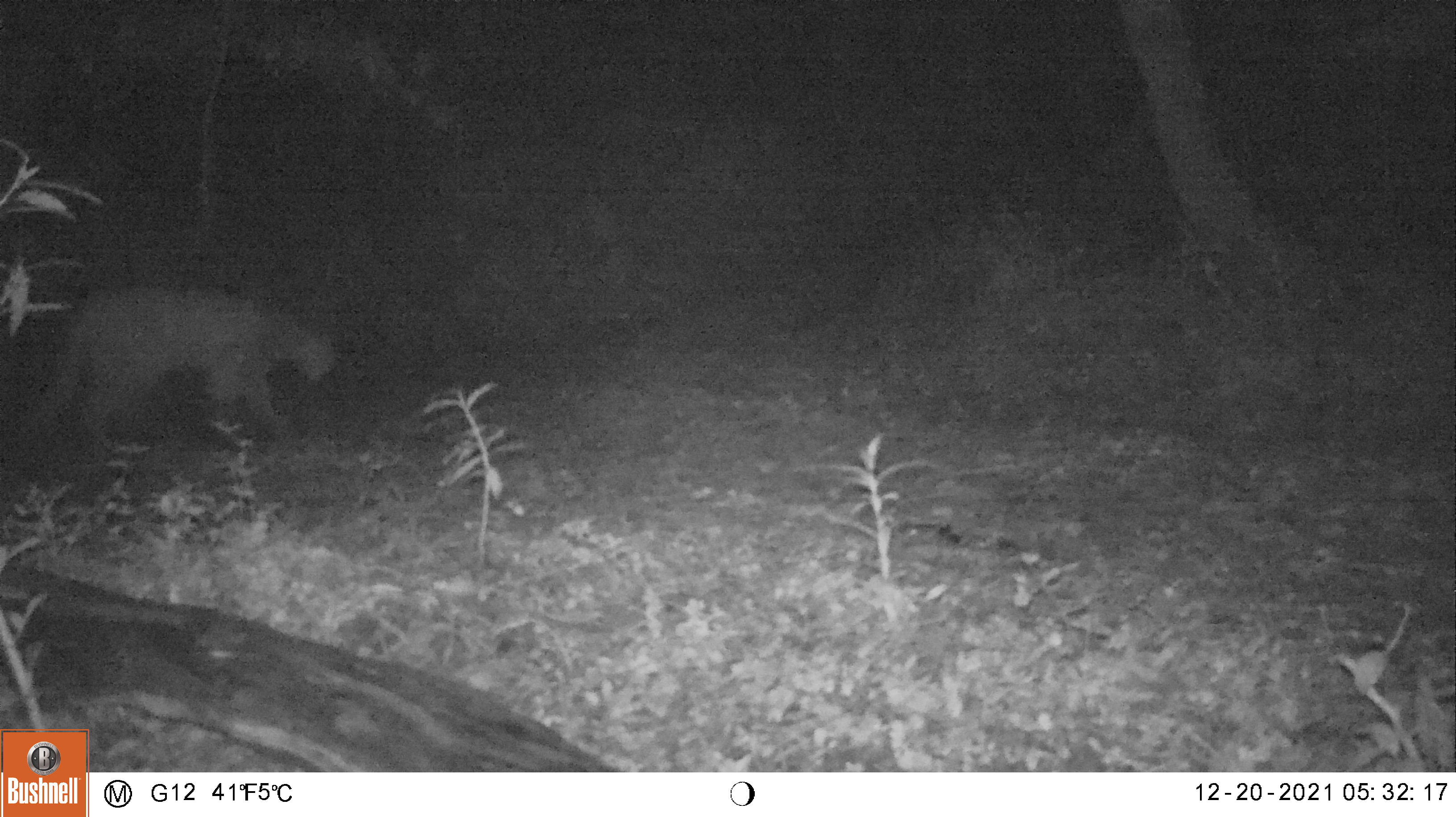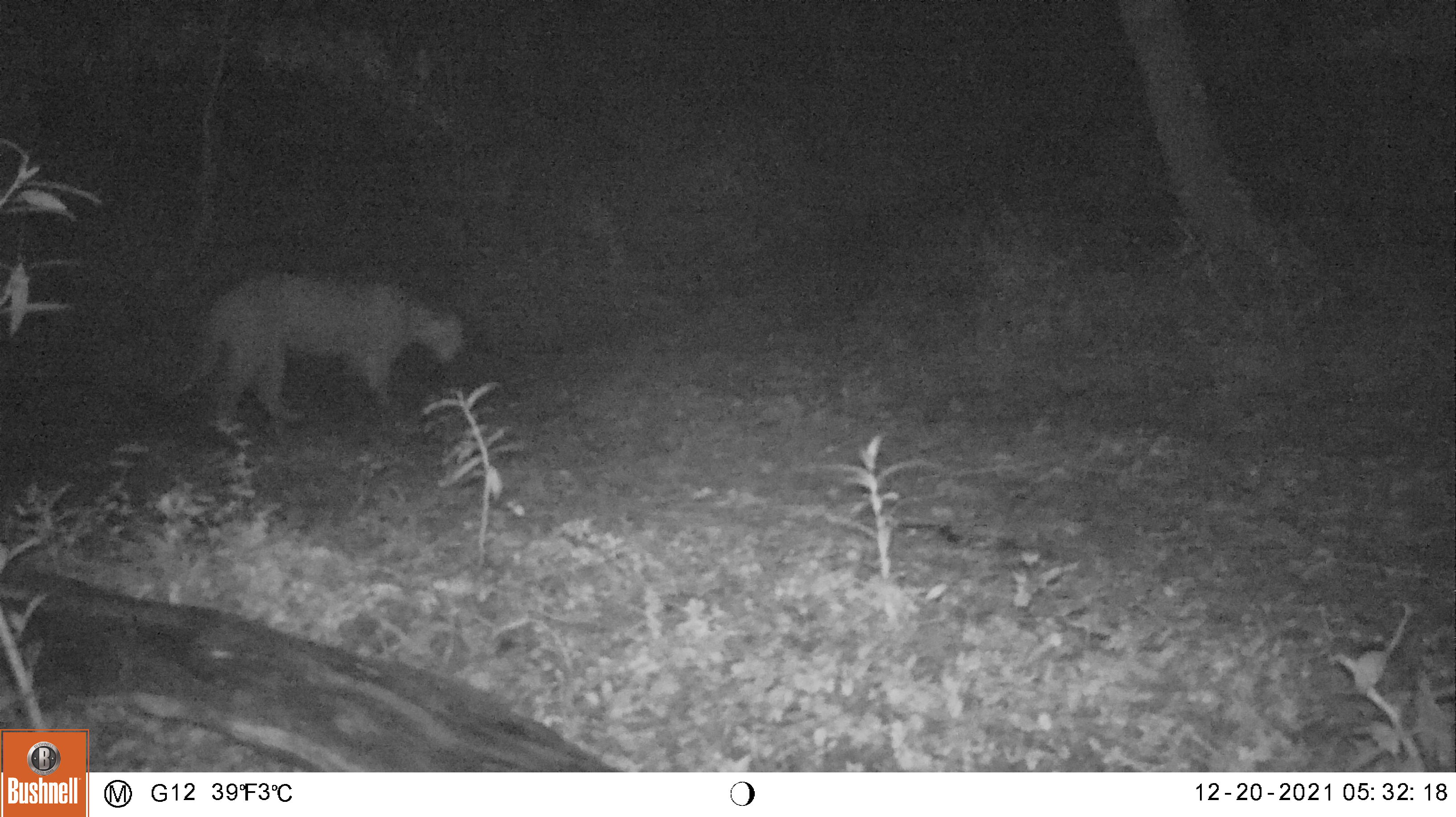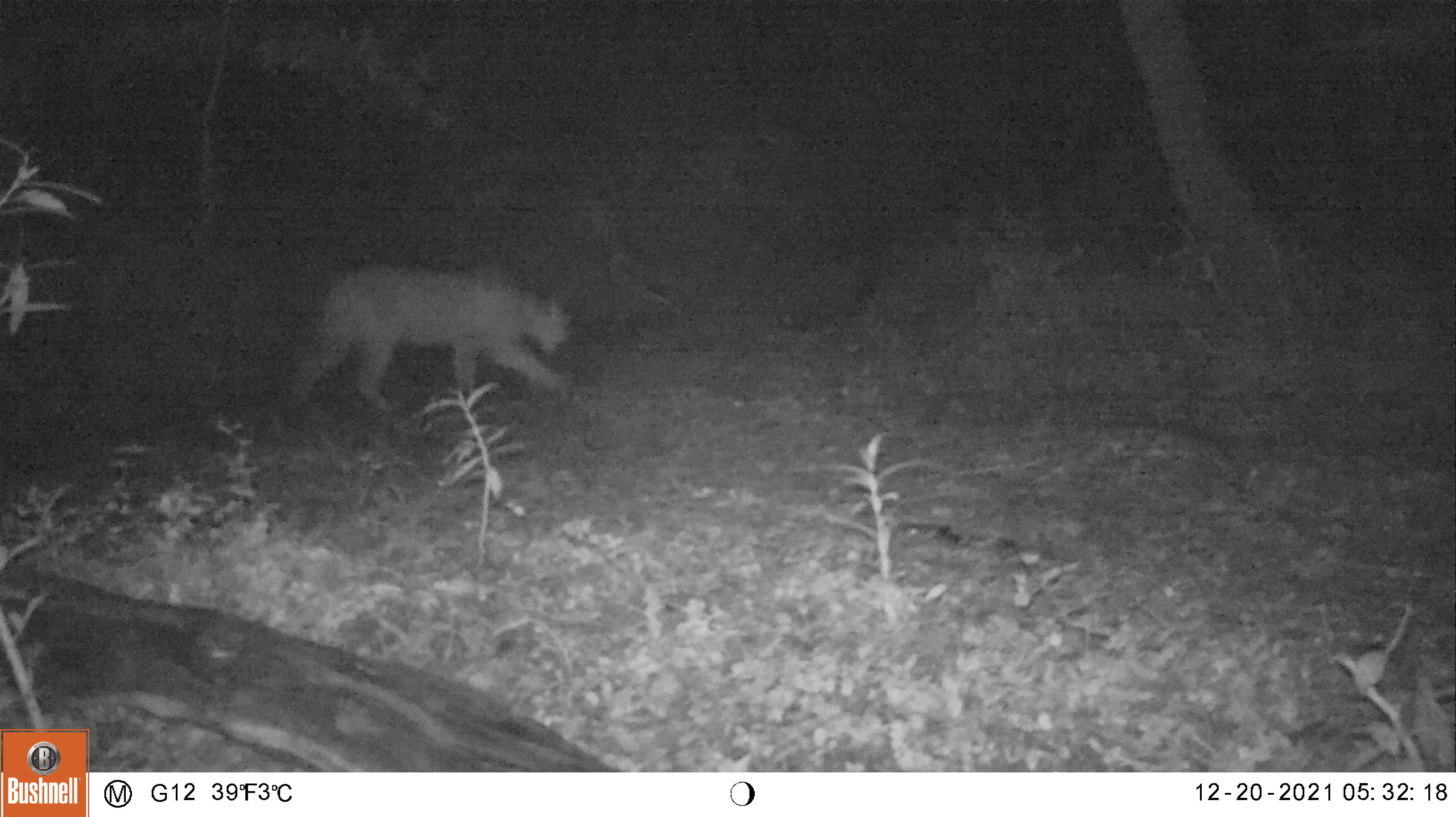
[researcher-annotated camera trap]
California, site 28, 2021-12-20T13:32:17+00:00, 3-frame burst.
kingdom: Animalia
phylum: Chordata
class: Mammalia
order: Carnivora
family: Felidae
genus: Puma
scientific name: Puma concolor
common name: puma